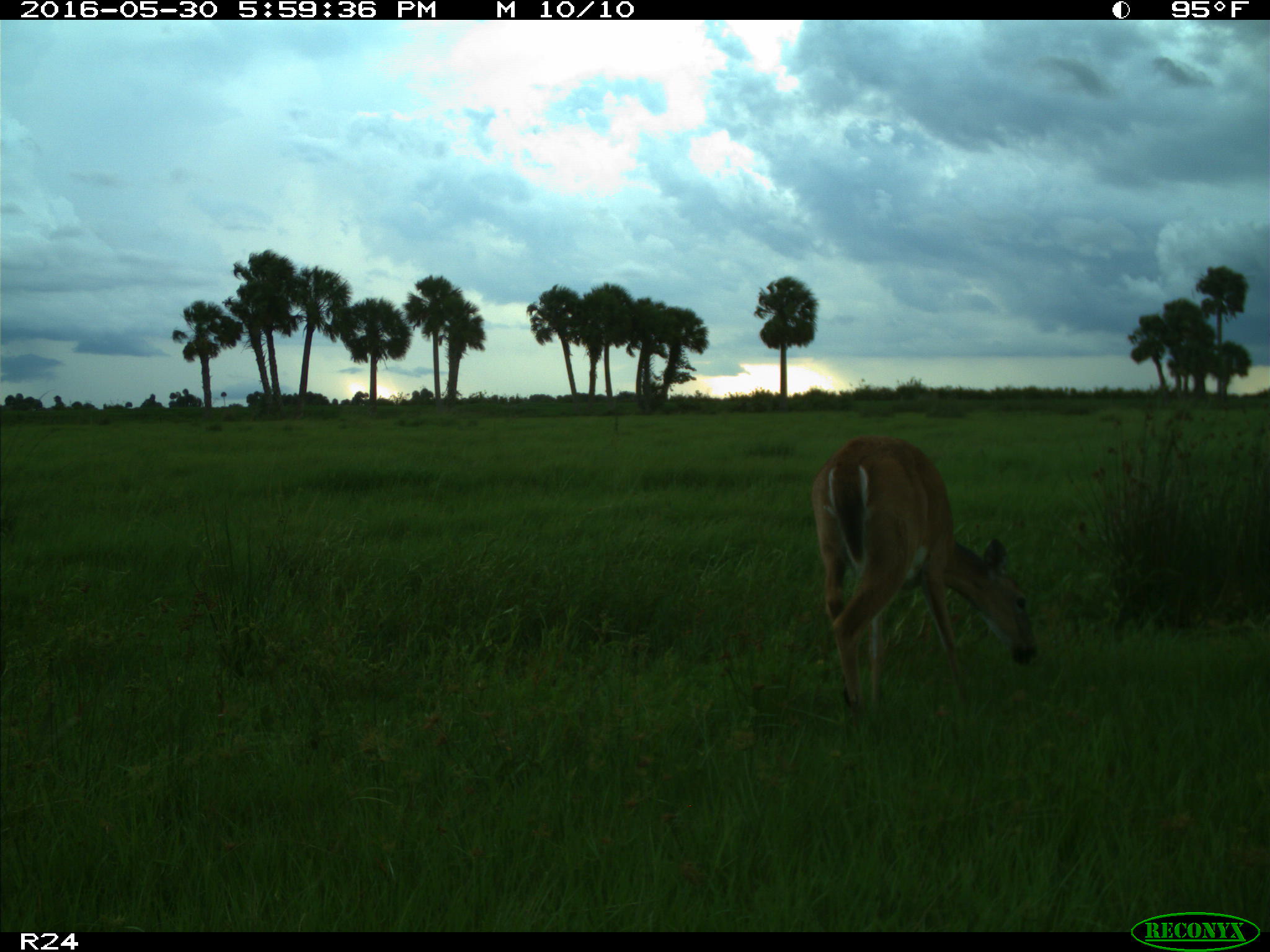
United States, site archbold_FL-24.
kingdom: Animalia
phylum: Chordata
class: Mammalia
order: Artiodactyla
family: Cervidae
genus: Odocoileus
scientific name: Odocoileus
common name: deer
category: unidentified deer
Unidentified deer (deer) (Odocoileus).